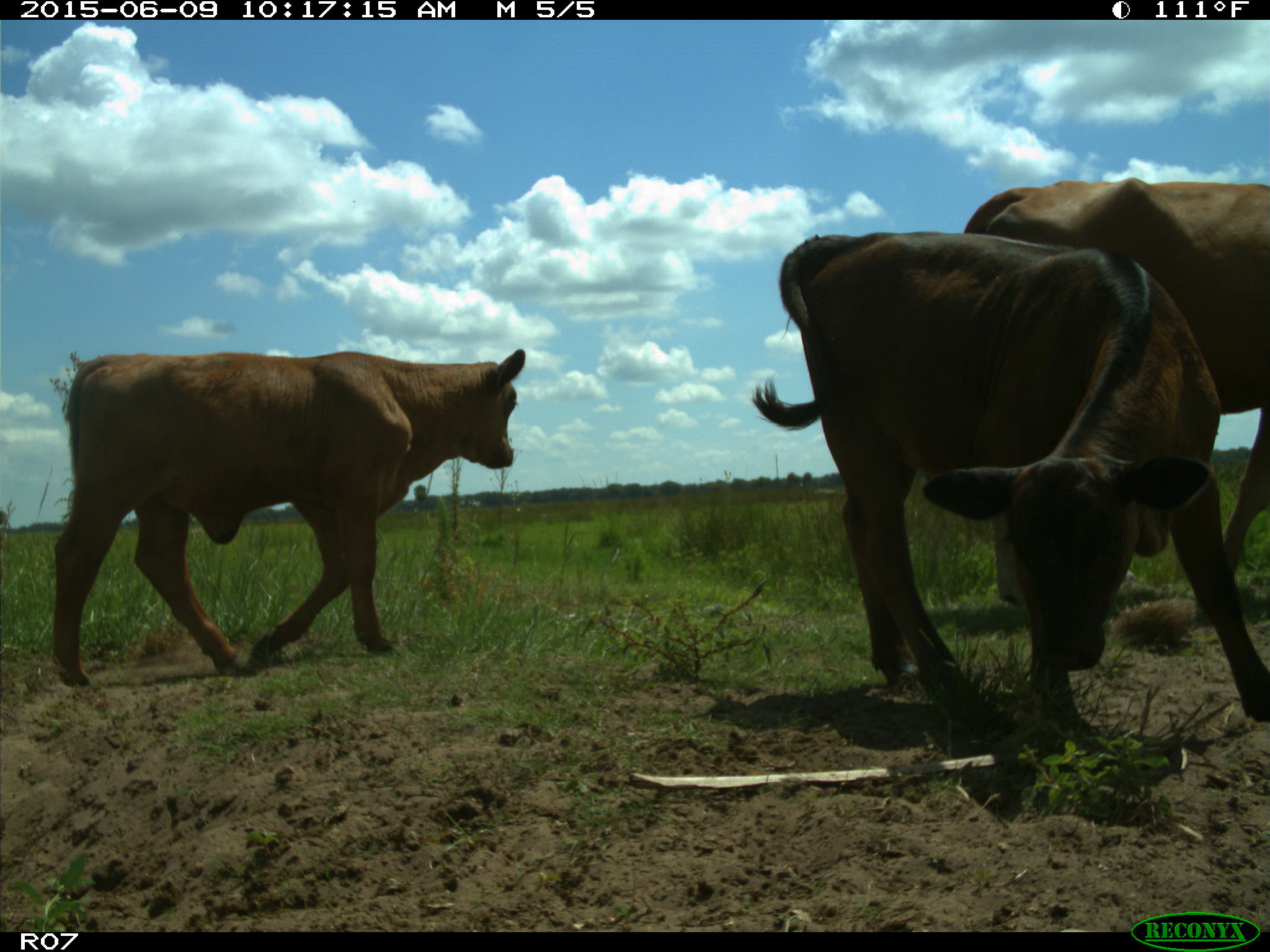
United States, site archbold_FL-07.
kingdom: Animalia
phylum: Chordata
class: Mammalia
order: Artiodactyla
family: Bovidae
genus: Bos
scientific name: Bos taurus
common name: domestic cow